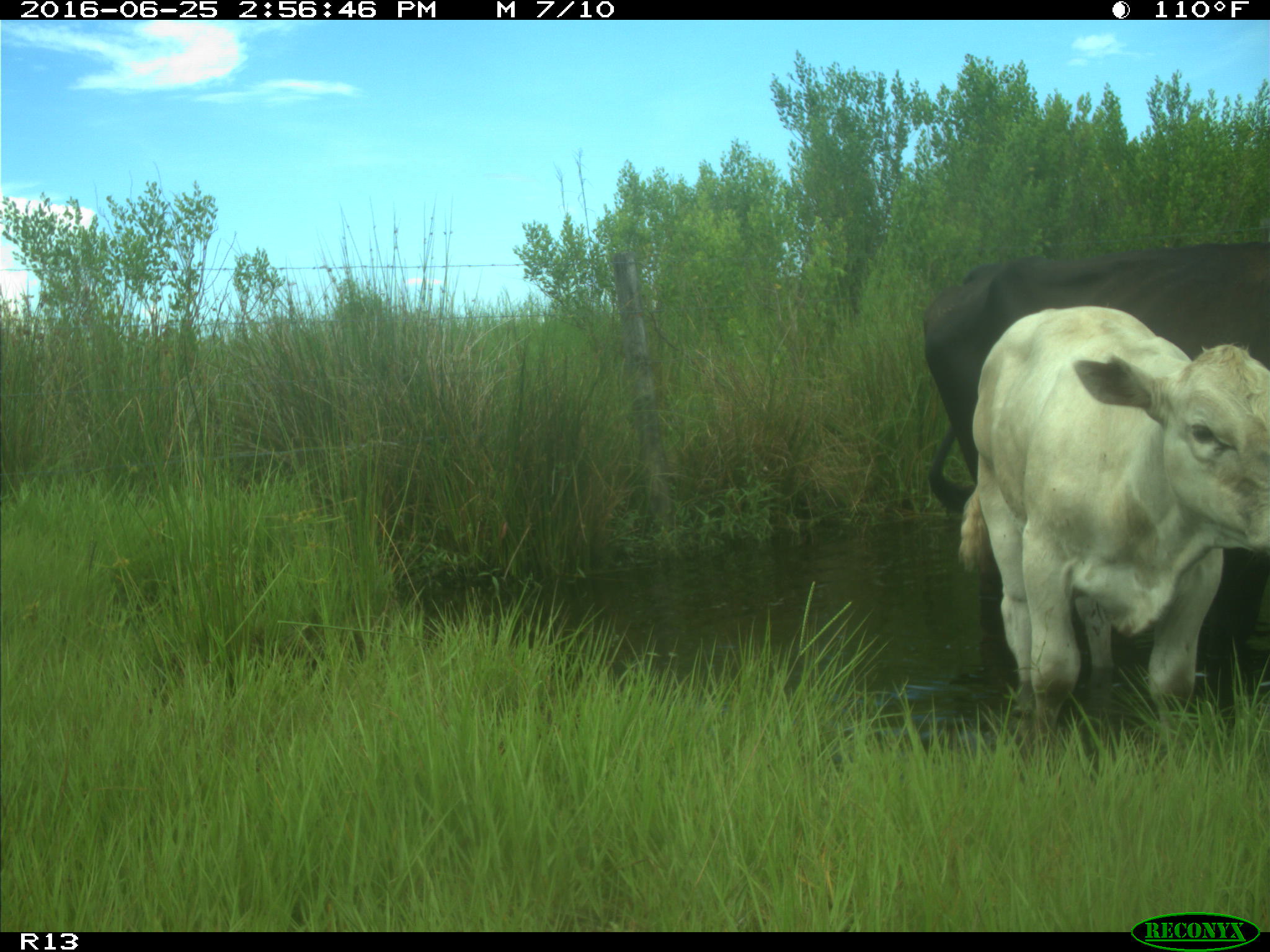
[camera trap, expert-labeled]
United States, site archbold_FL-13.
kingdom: Animalia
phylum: Chordata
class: Mammalia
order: Artiodactyla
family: Bovidae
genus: Bos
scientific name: Bos taurus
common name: domestic cow